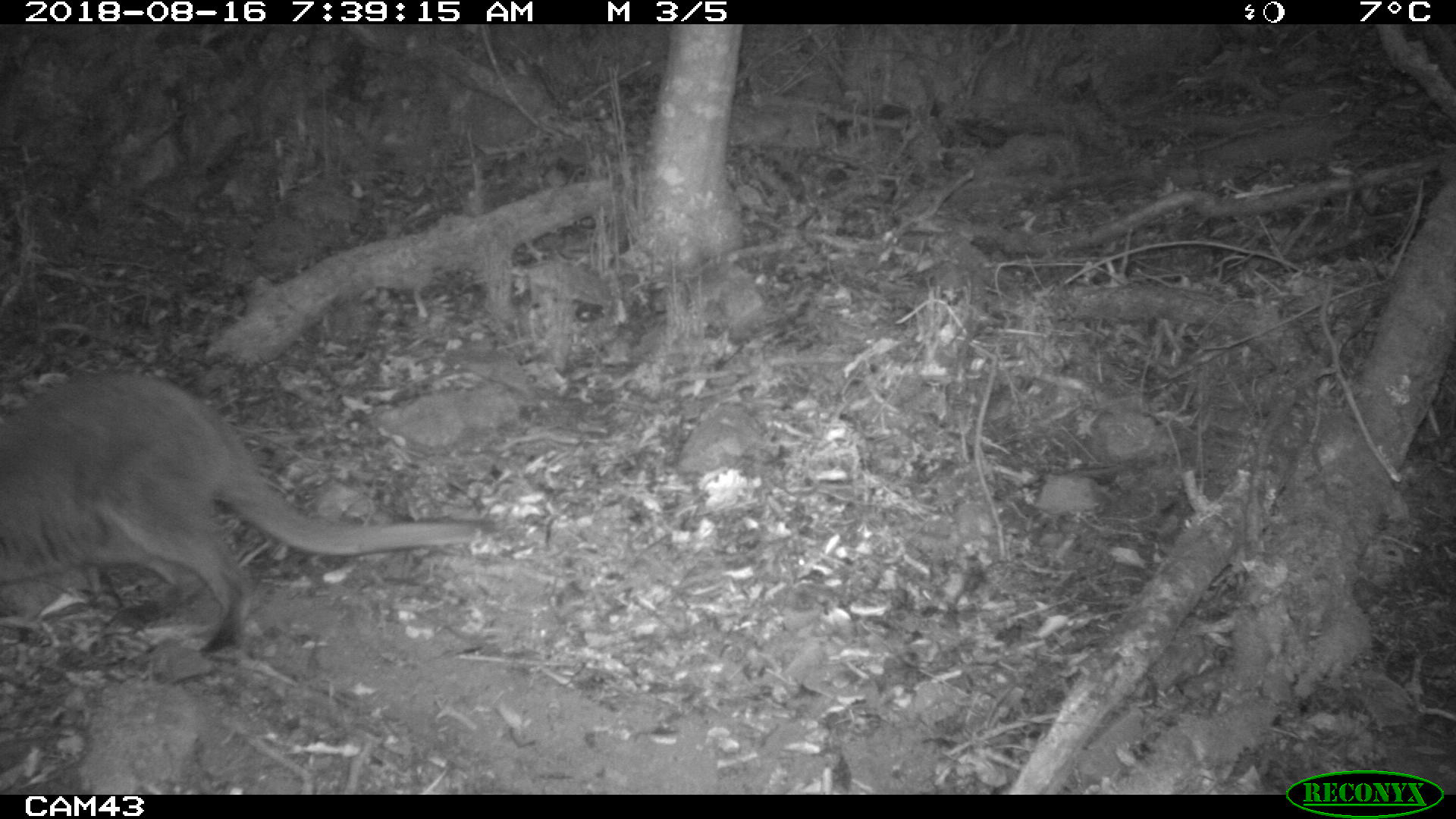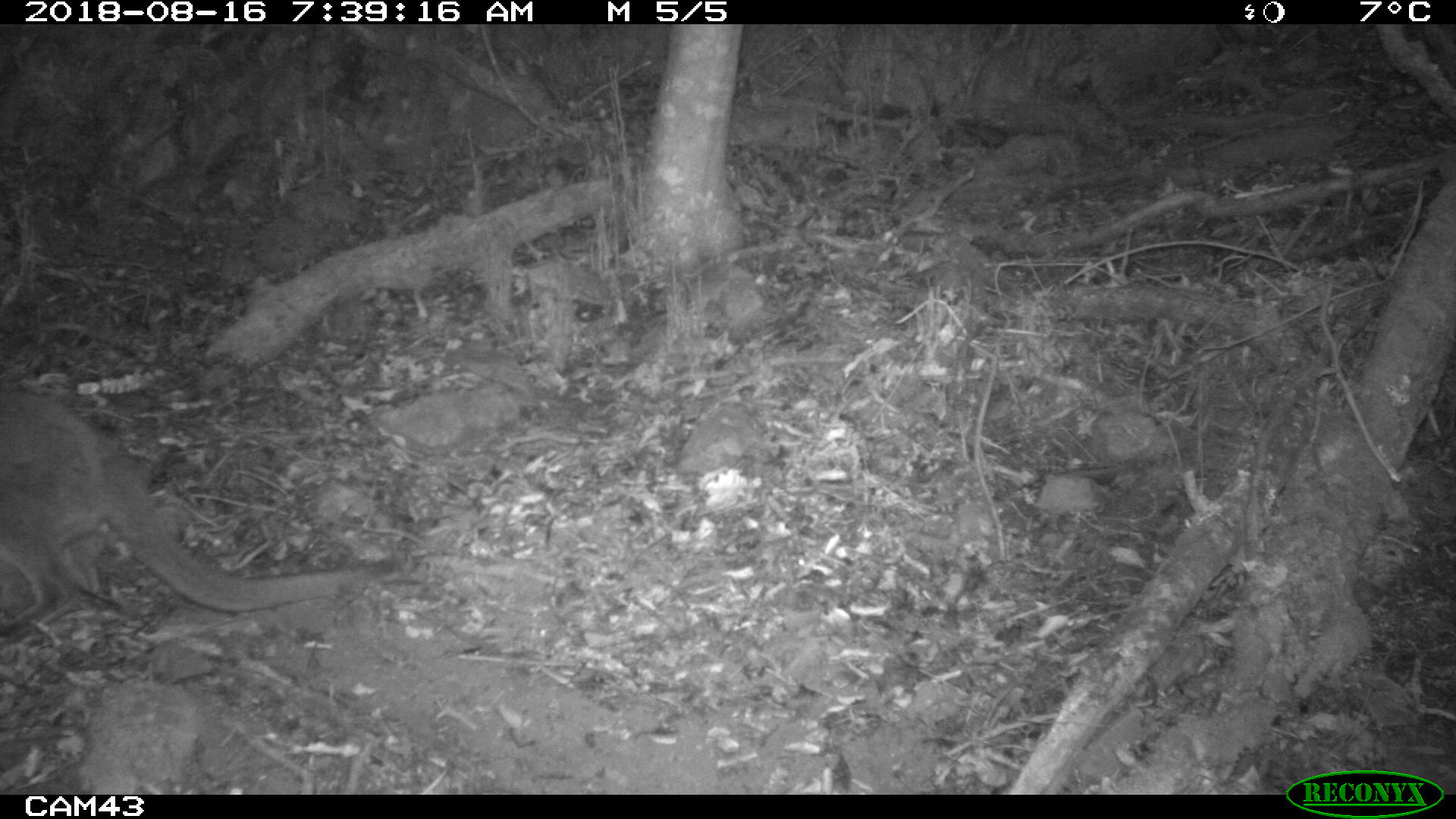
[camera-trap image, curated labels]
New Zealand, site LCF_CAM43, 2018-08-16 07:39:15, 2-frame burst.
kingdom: Animalia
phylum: Chordata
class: Mammalia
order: Diprotodontia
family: Macropodidae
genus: Notamacropus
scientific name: Notamacropus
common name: wallaby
Wallaby (Notamacropus).